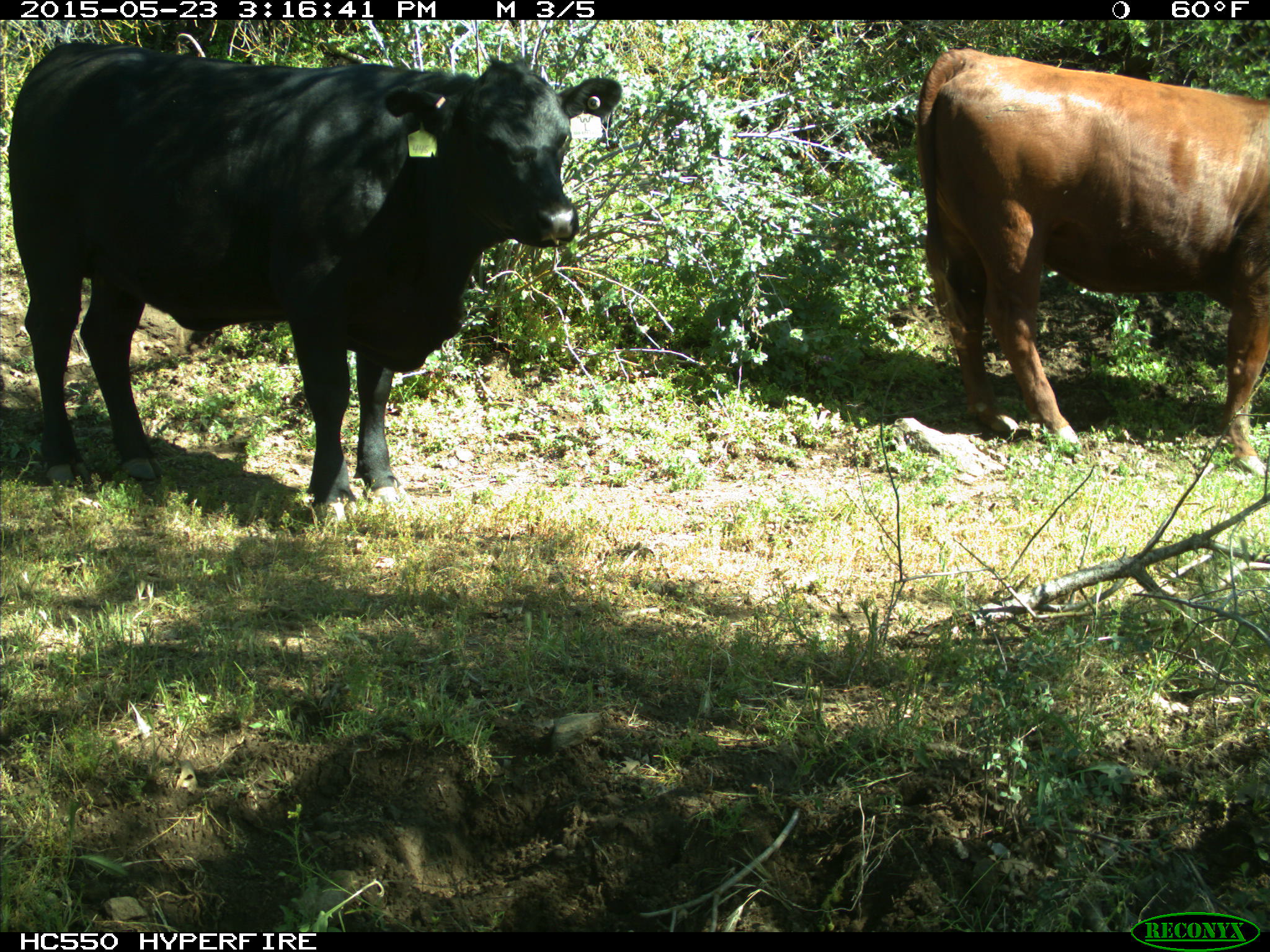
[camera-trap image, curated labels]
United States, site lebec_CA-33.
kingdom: Animalia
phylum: Chordata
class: Mammalia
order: Artiodactyla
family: Bovidae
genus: Bos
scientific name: Bos taurus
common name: domestic cow